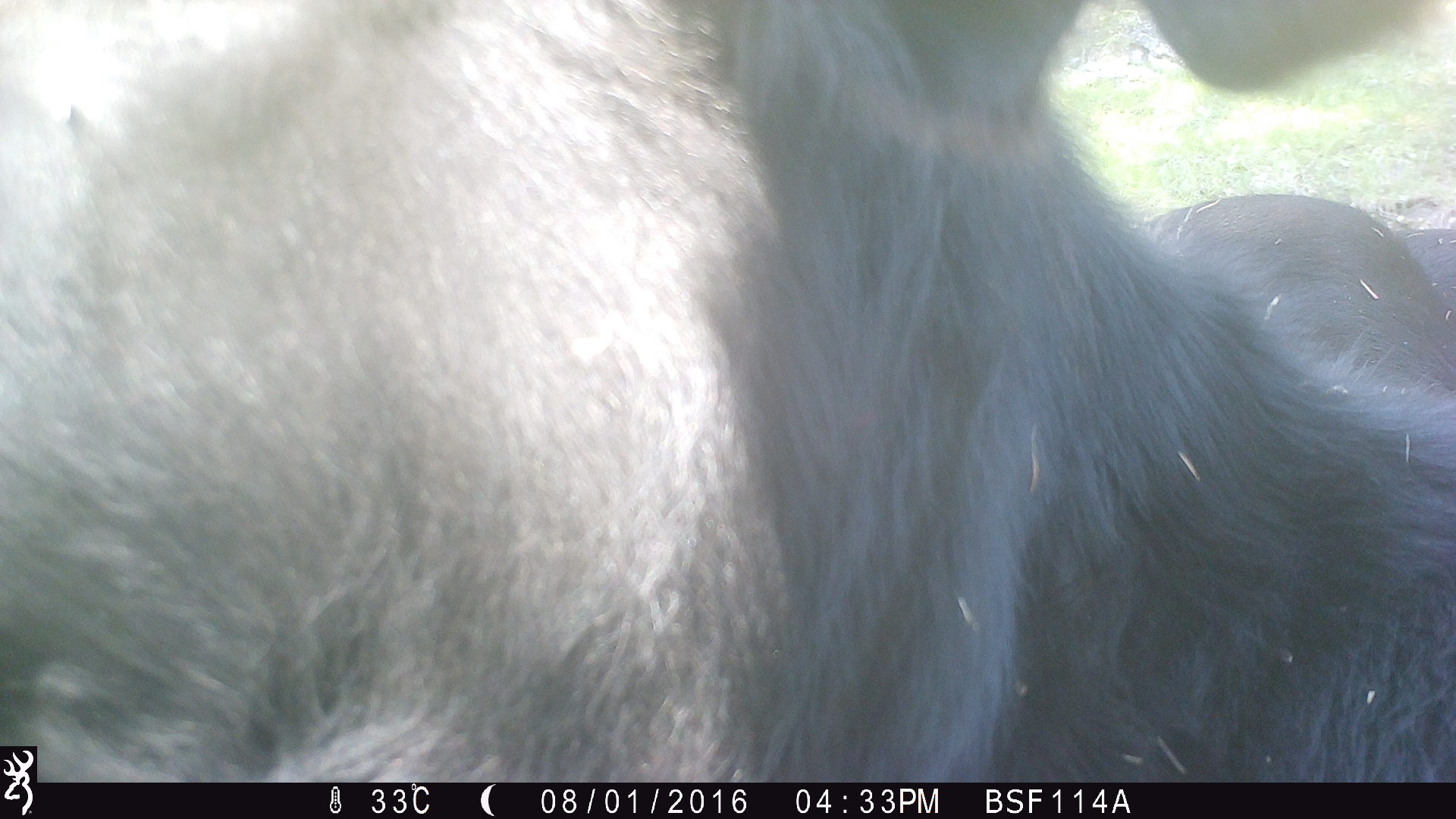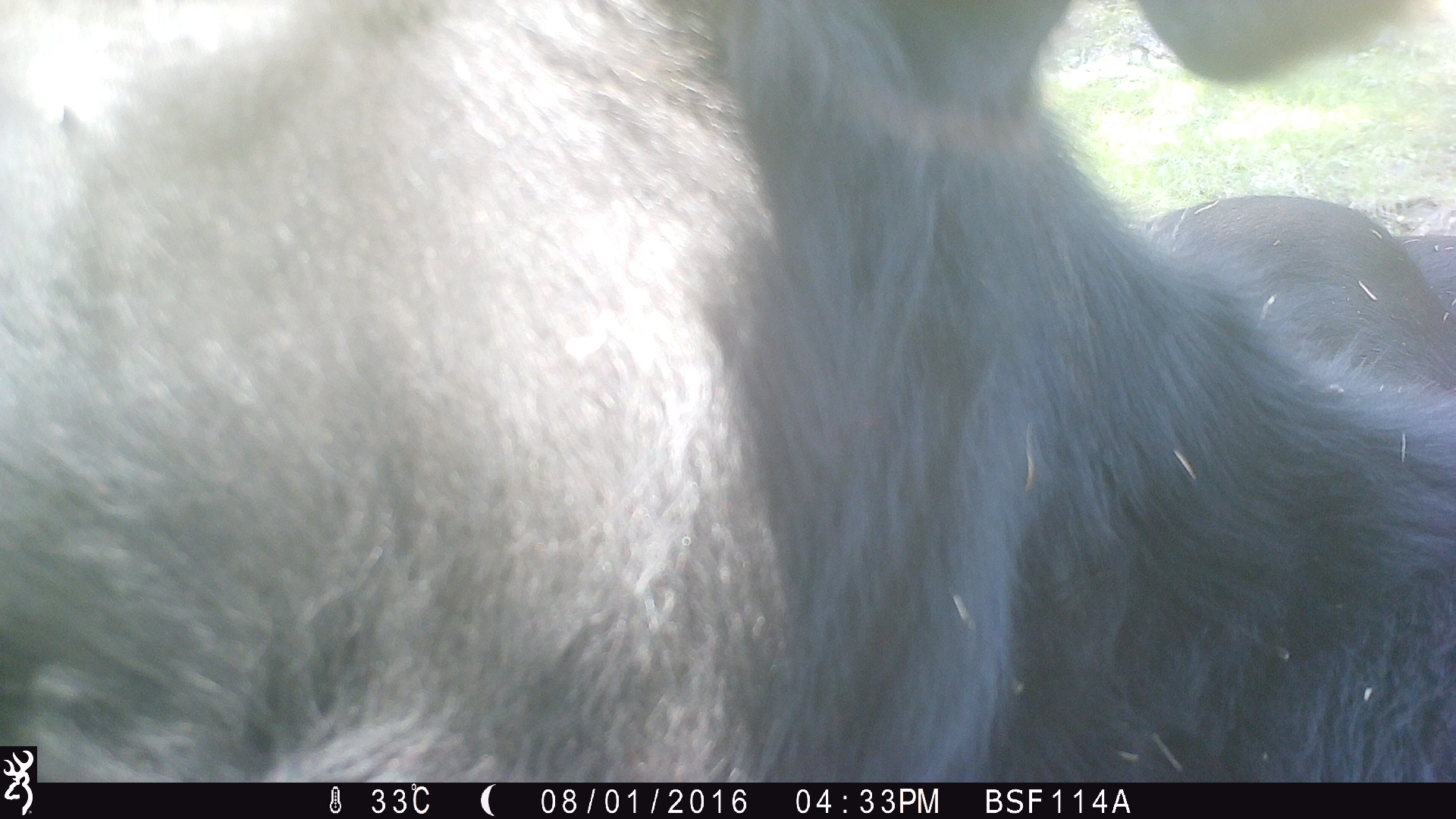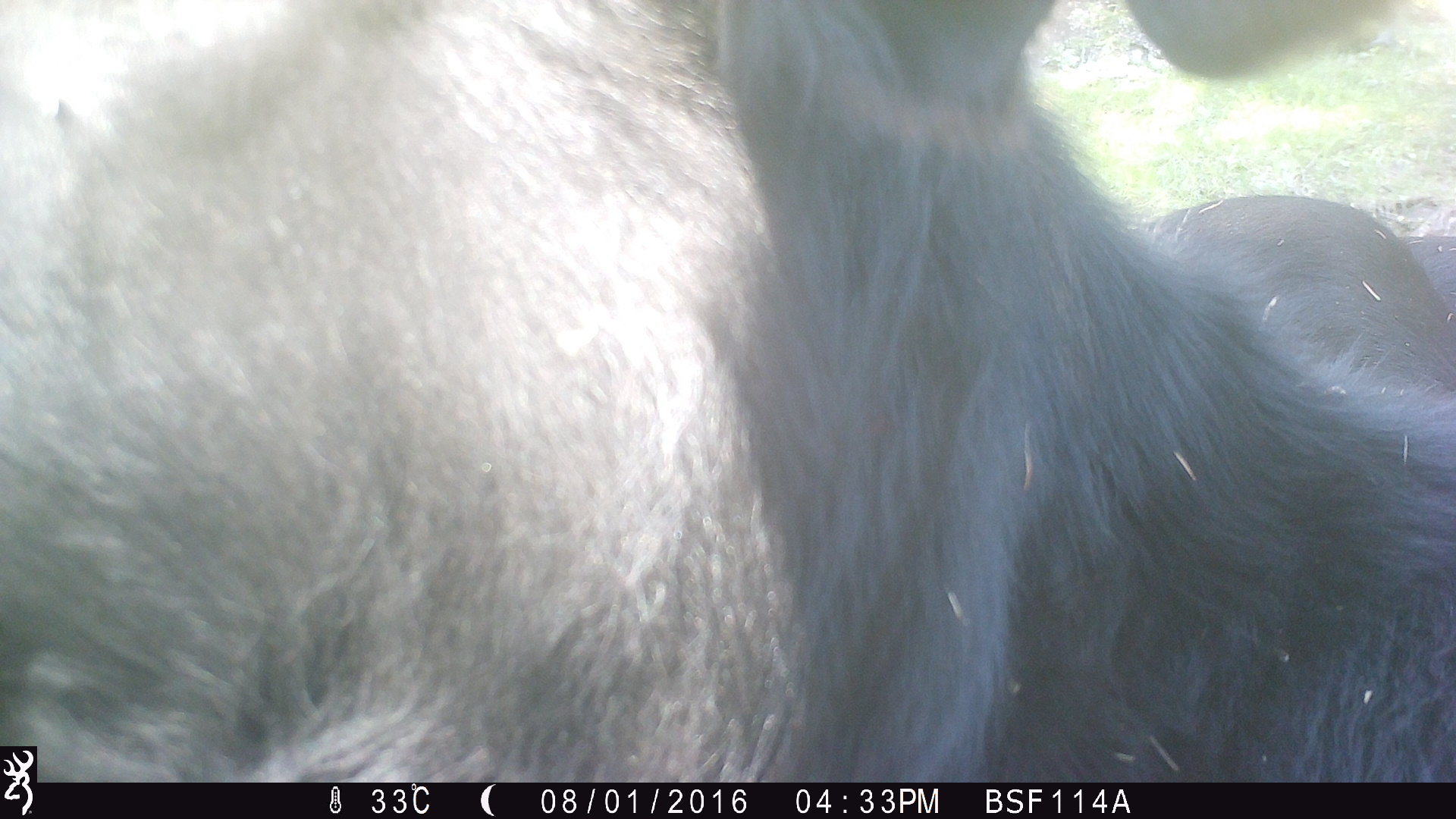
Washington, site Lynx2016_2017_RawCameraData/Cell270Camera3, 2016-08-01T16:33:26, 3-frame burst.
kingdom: Animalia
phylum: Chordata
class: Mammalia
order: Artiodactyla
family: Bovidae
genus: Bos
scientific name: Bos taurus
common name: domestic cattle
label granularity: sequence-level